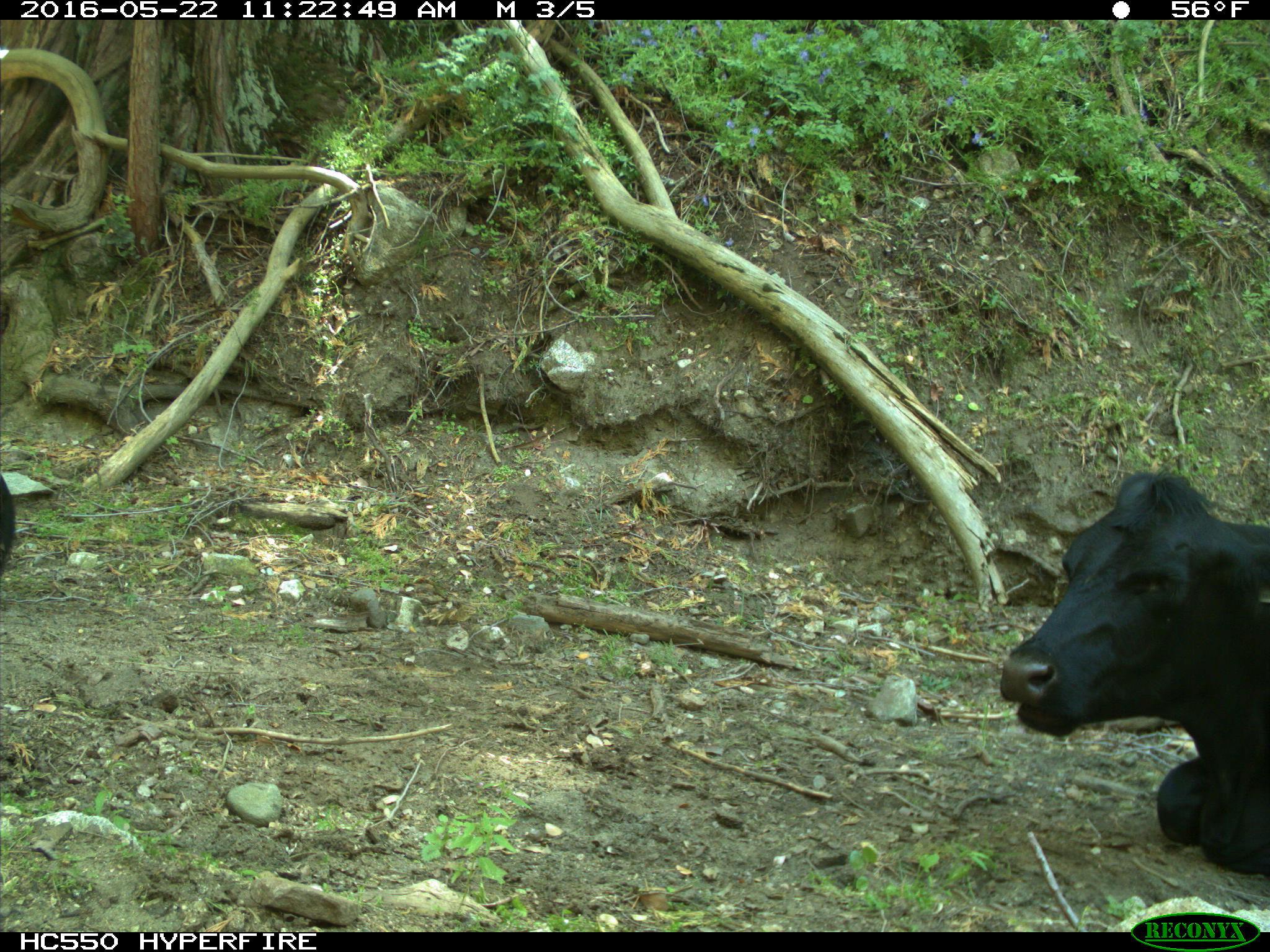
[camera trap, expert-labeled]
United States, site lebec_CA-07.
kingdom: Animalia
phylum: Chordata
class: Mammalia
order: Artiodactyla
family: Bovidae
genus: Bos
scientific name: Bos taurus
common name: domestic cow